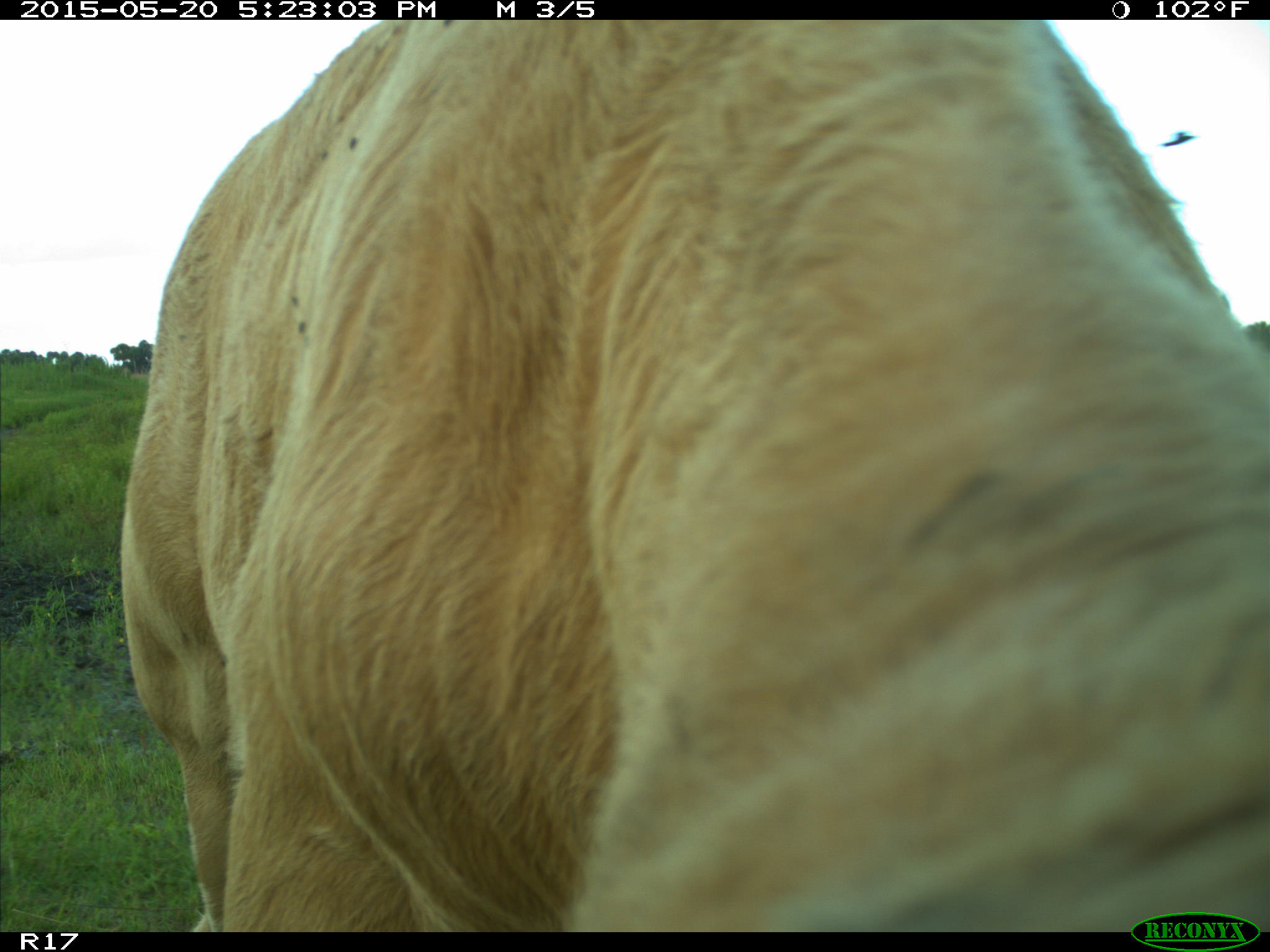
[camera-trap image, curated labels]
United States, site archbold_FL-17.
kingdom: Animalia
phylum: Chordata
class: Mammalia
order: Artiodactyla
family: Bovidae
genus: Bos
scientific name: Bos taurus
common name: domestic cow